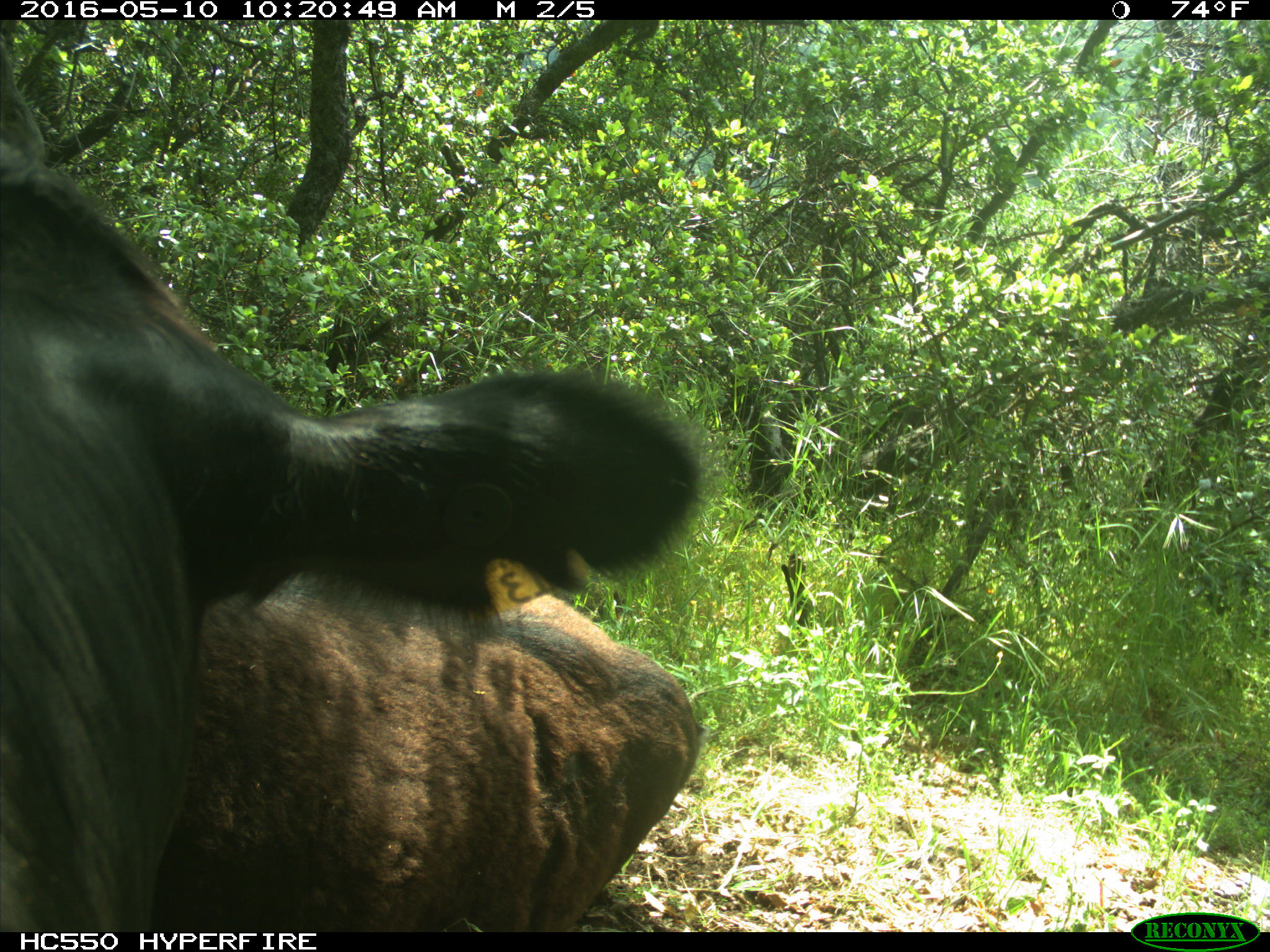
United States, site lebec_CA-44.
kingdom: Animalia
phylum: Chordata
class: Mammalia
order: Artiodactyla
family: Bovidae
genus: Bos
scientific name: Bos taurus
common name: domestic cow